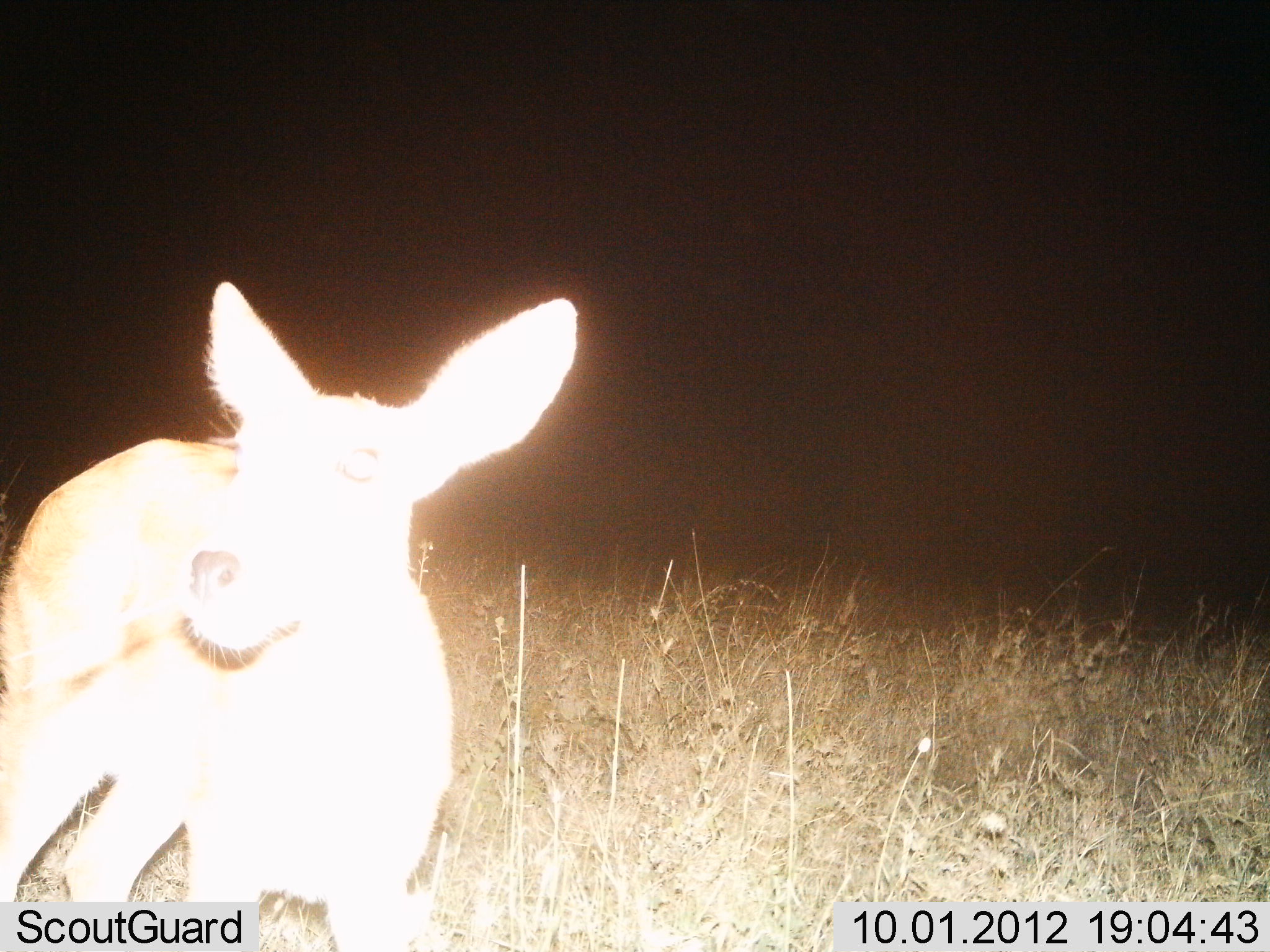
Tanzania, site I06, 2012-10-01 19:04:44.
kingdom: Animalia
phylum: Chordata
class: Mammalia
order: Artiodactyla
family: Bovidae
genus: Redunca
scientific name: Redunca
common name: reedbuck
Reedbuck (Redunca), count 1. Behavior (volunteer vote fractions): standing 100%, resting 0%, moving 0%, interacting 0%. Young present (vote fraction): 0%. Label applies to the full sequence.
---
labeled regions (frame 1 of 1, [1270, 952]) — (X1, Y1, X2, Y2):
animal: (0, 283, 578, 951)